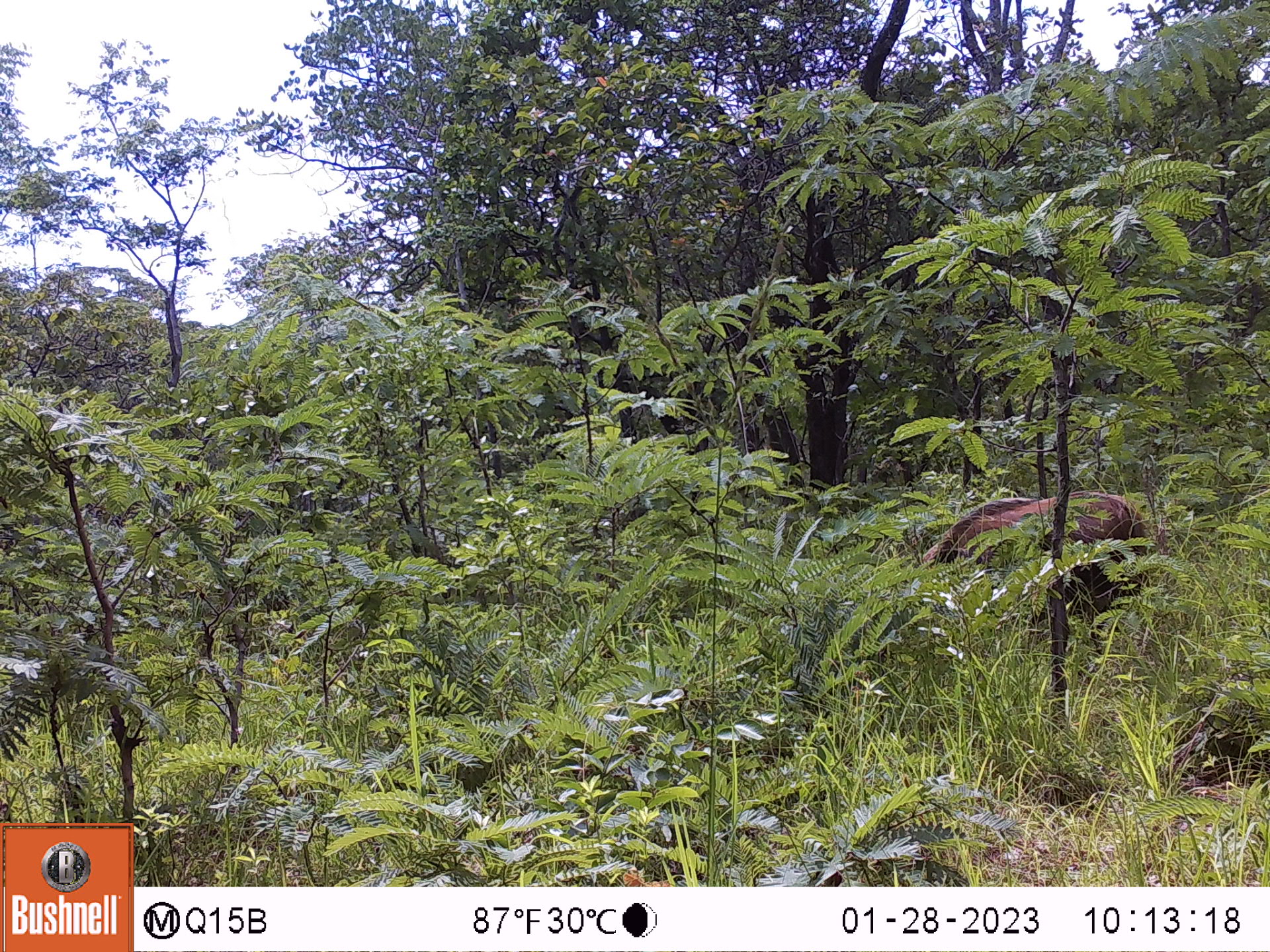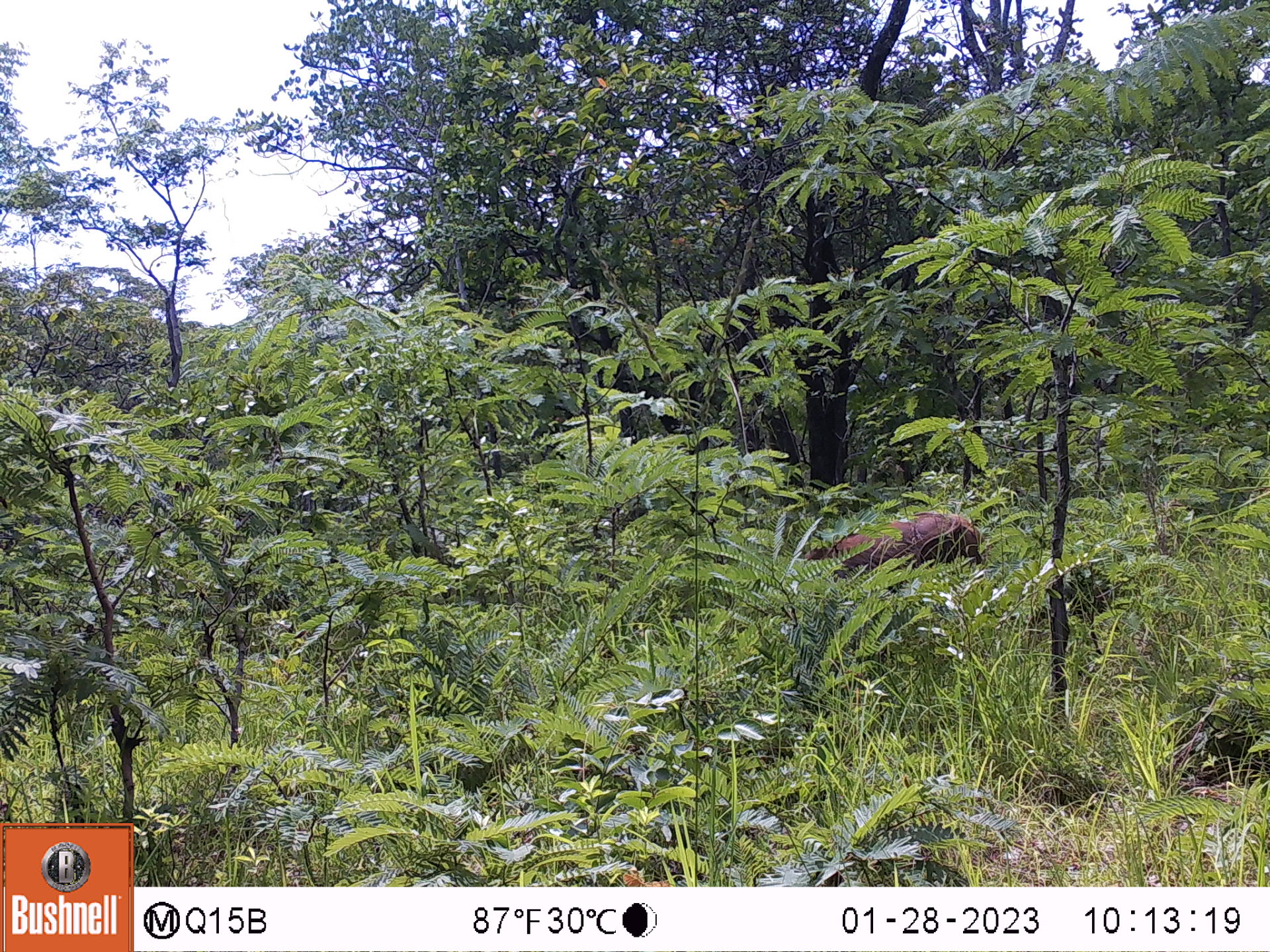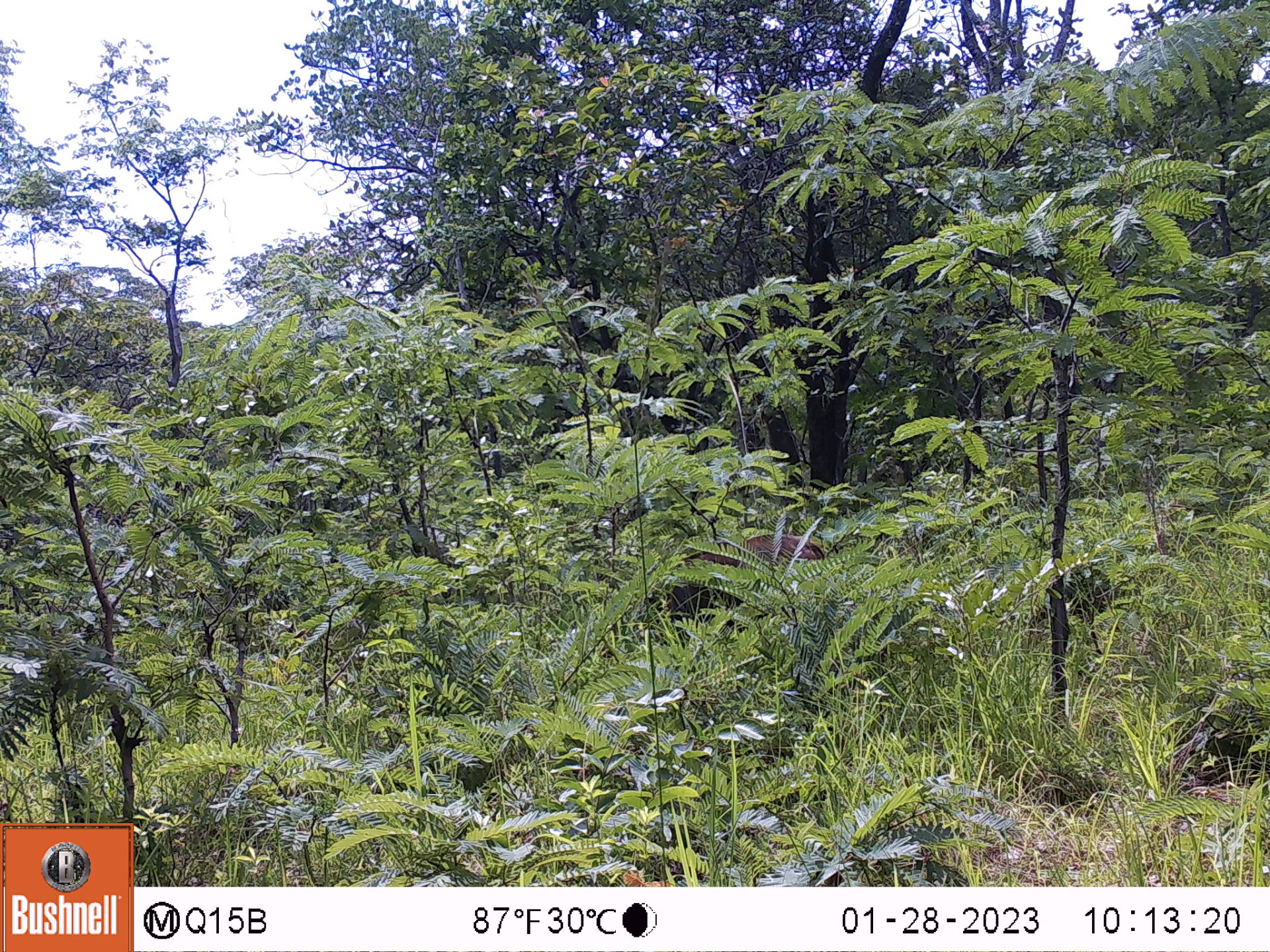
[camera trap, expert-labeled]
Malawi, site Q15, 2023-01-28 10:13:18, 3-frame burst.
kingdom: Animalia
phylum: Chordata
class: Mammalia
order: Artiodactyla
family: Suidae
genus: Potamochoerus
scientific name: Potamochoerus larvatus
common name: bushpig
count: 1